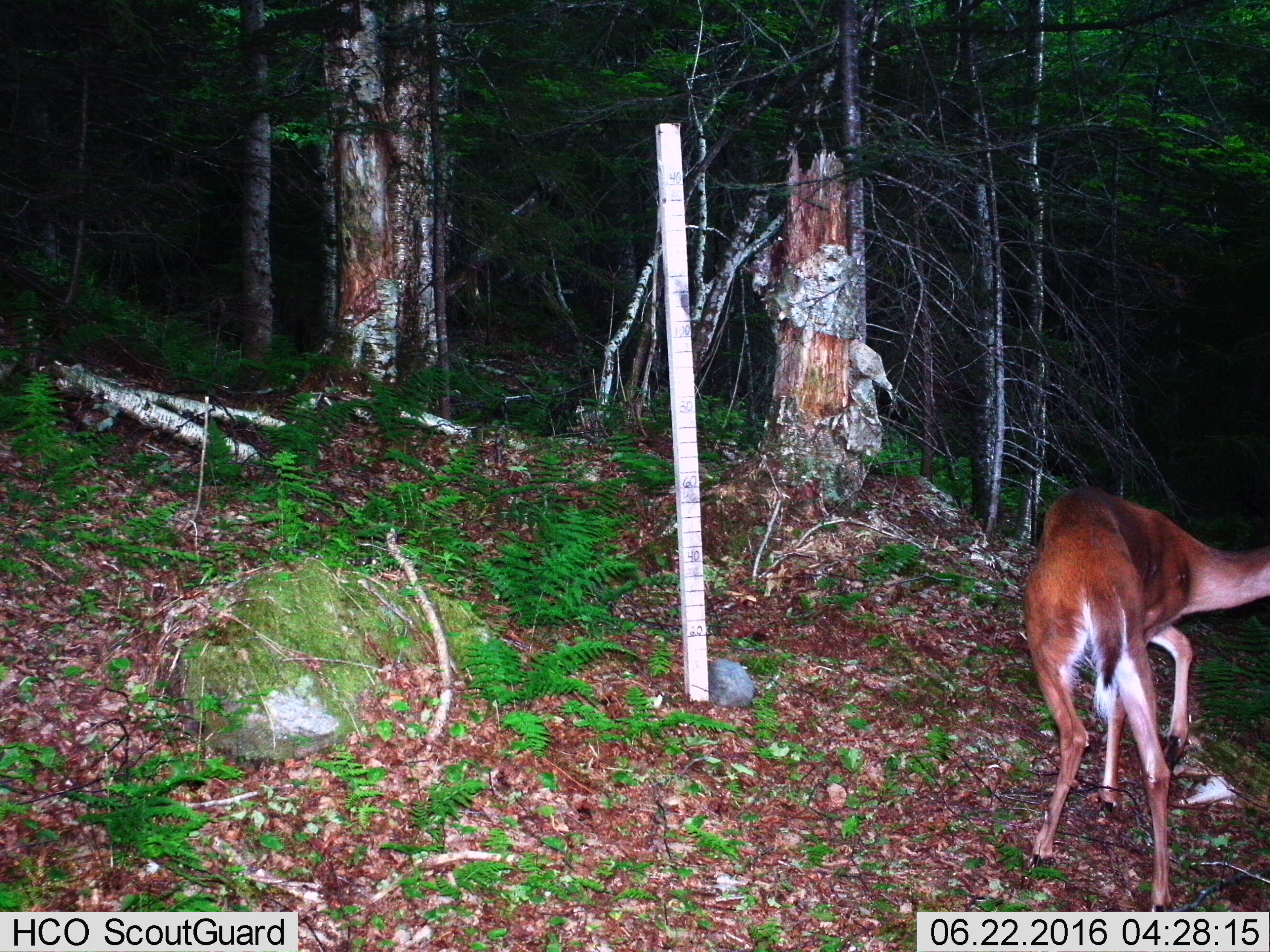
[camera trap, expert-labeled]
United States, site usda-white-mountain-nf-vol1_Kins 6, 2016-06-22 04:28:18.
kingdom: Animalia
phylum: Chordata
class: Mammalia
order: Artiodactyla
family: Cervidae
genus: Odocoileus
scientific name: Odocoileus virginianus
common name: white-tailed deer